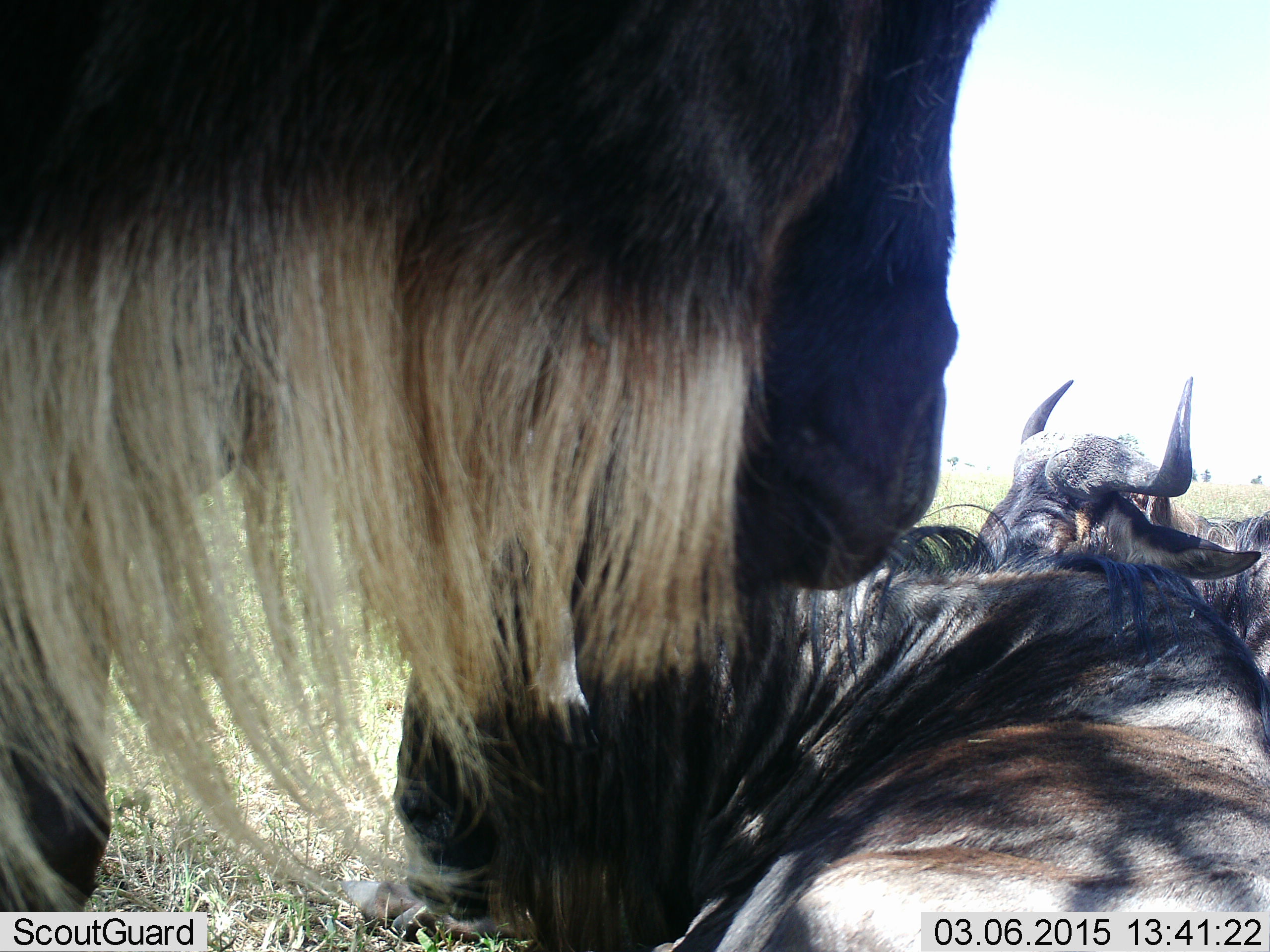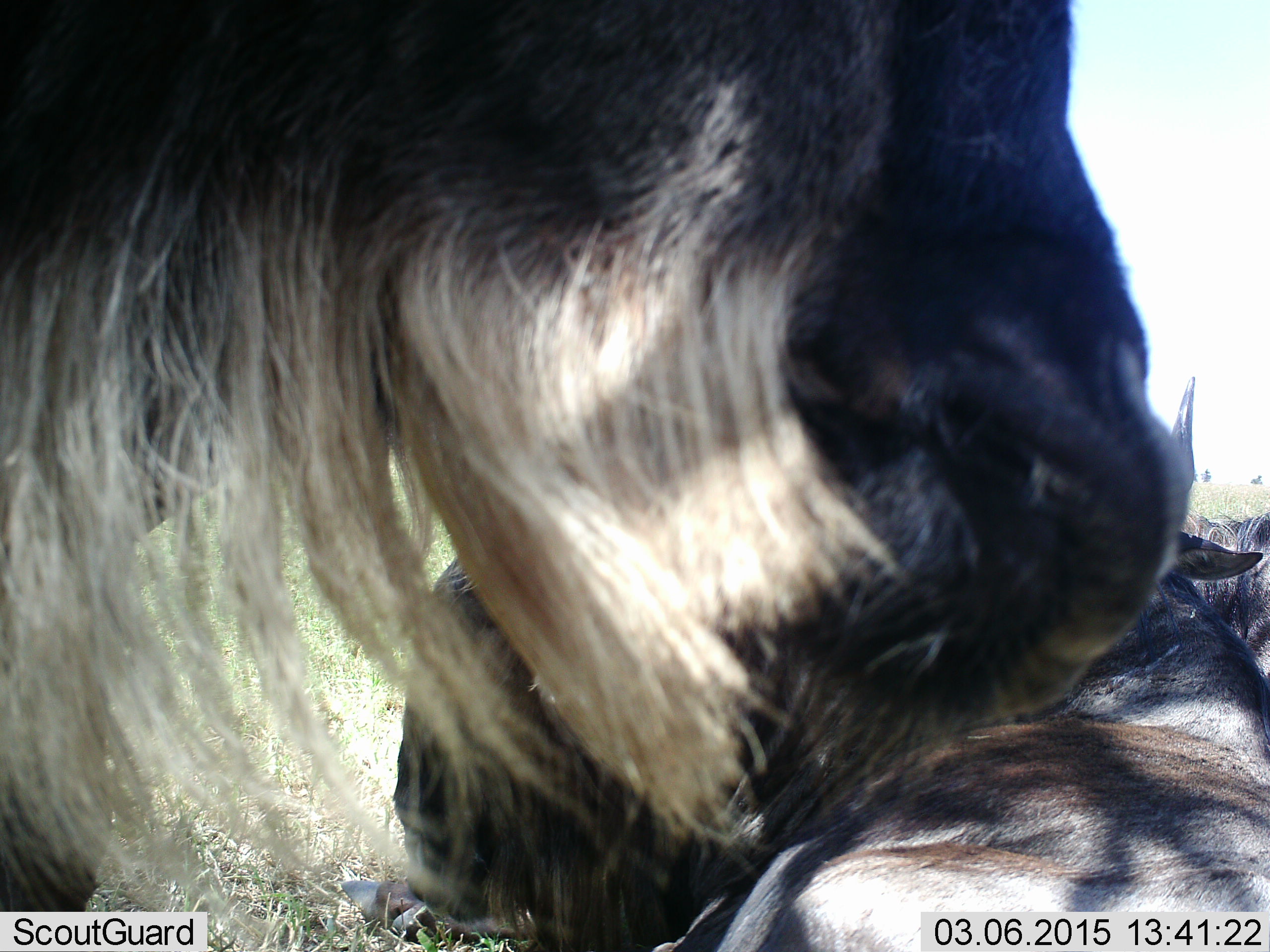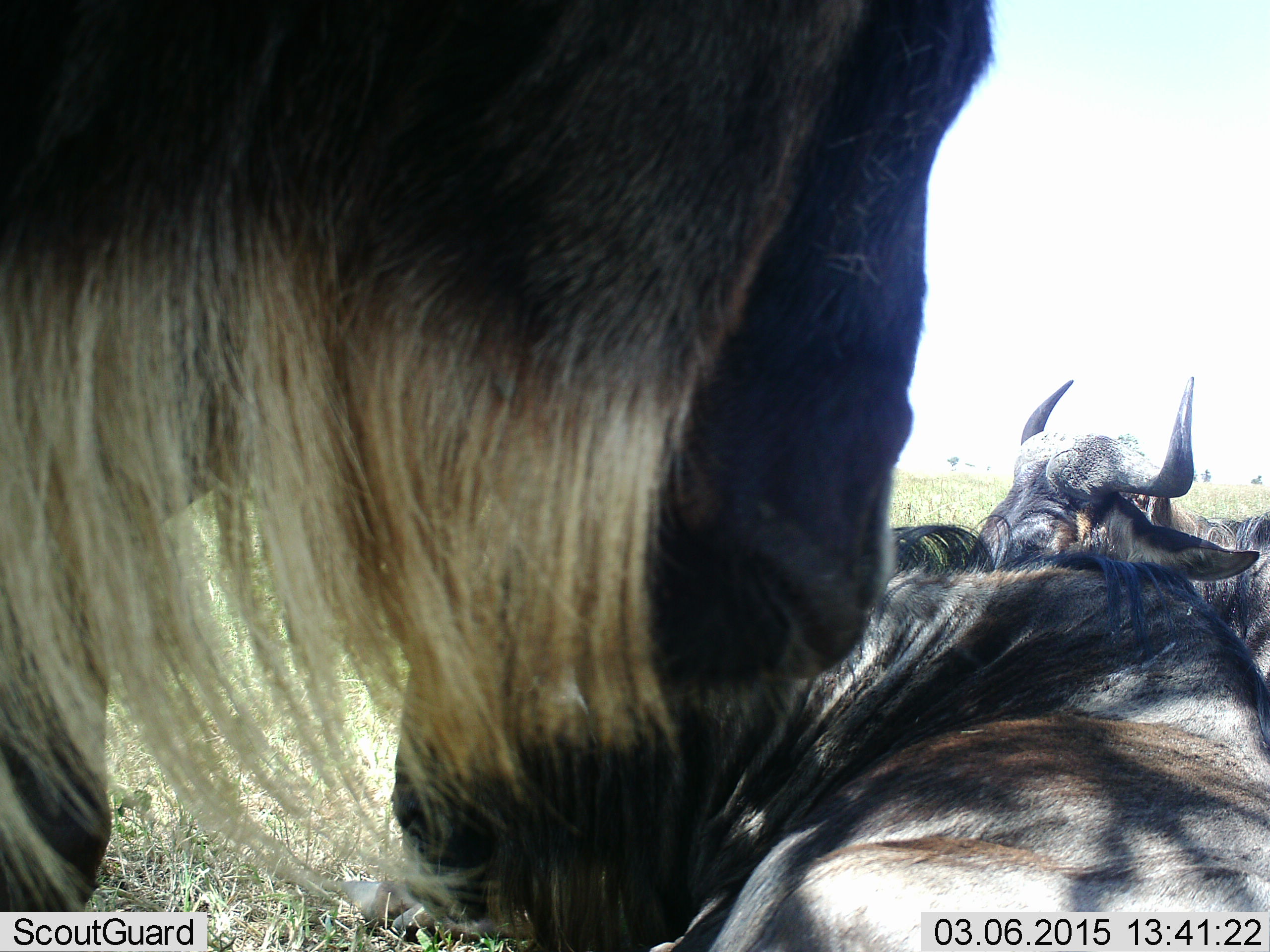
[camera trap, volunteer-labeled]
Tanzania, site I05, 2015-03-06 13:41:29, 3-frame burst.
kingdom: Animalia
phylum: Chordata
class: Mammalia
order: Artiodactyla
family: Bovidae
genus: Connochaetes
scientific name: Connochaetes taurinus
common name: blue wildebeest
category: wildebeest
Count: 3.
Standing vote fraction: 70%.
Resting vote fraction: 70%.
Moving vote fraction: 0%.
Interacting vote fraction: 10%.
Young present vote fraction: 0%.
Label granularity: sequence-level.